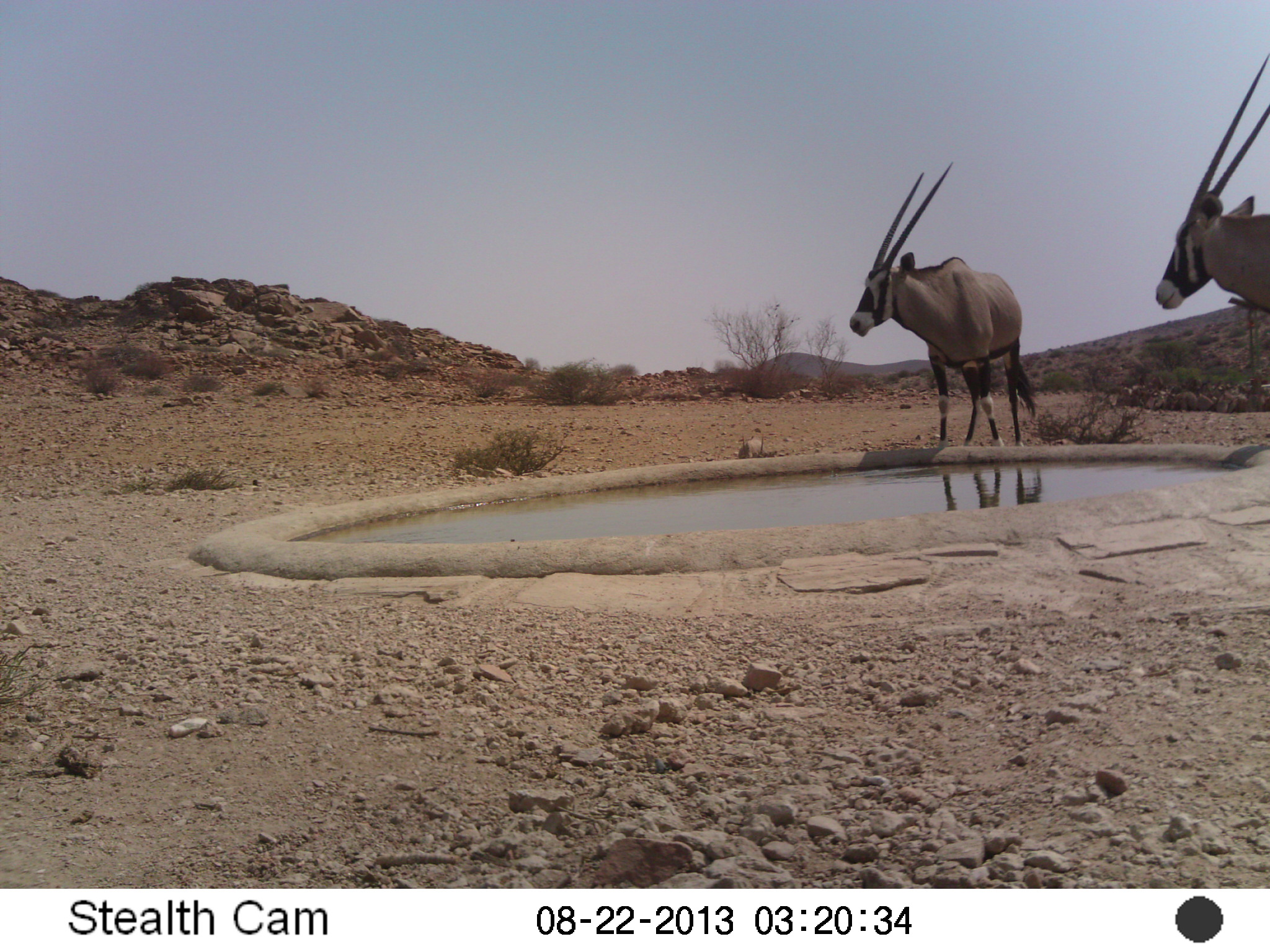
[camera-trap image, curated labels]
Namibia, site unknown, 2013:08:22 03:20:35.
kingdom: Animalia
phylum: Chordata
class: Mammalia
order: Artiodactyla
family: Bovidae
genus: Oryx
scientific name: Oryx gazella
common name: gemsbok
Oryx gazella (gemsbok).